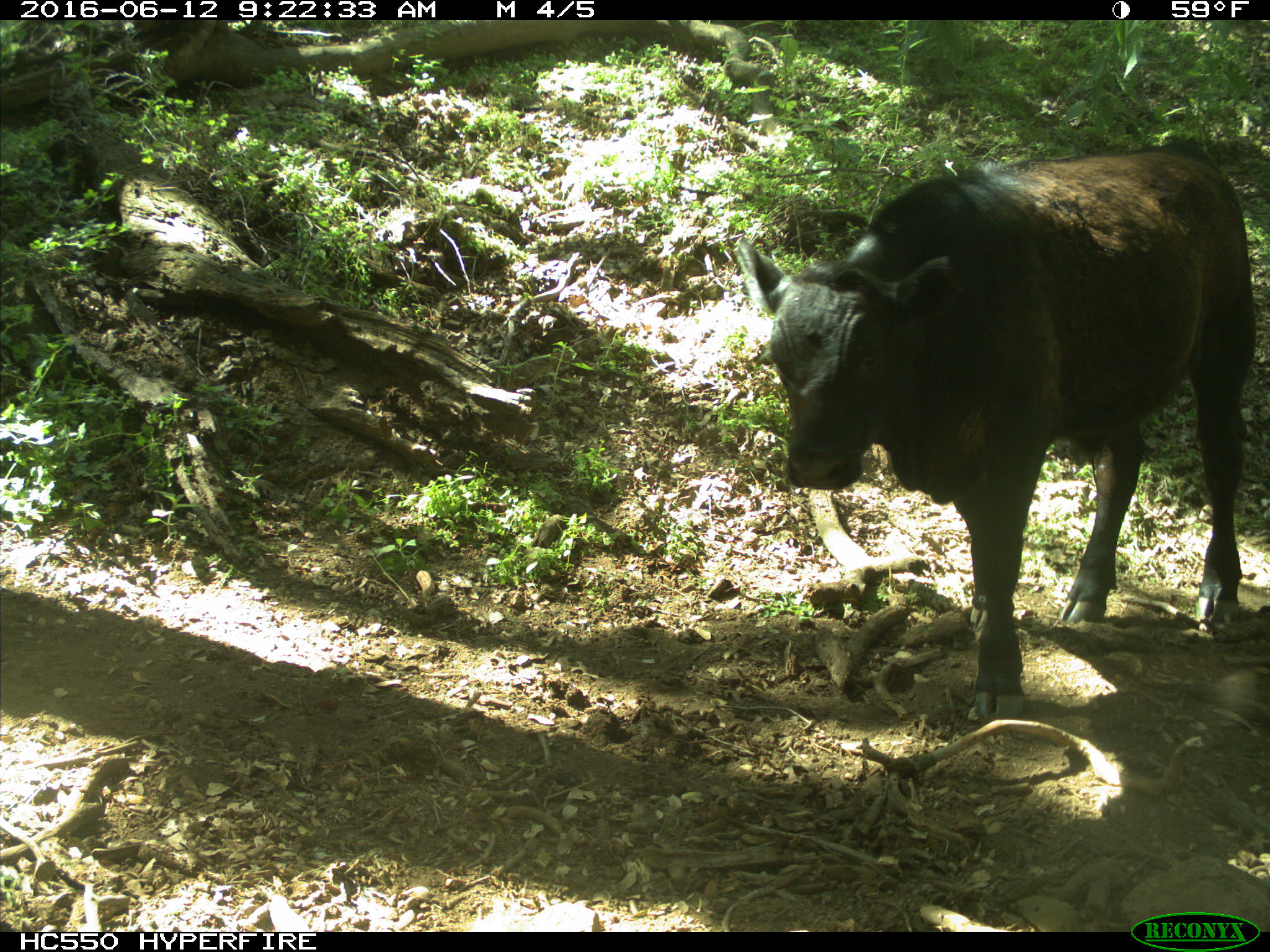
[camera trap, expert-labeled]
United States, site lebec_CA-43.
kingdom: Animalia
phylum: Chordata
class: Mammalia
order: Artiodactyla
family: Bovidae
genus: Bos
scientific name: Bos taurus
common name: domestic cow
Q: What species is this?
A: Bos taurus (domestic cow).